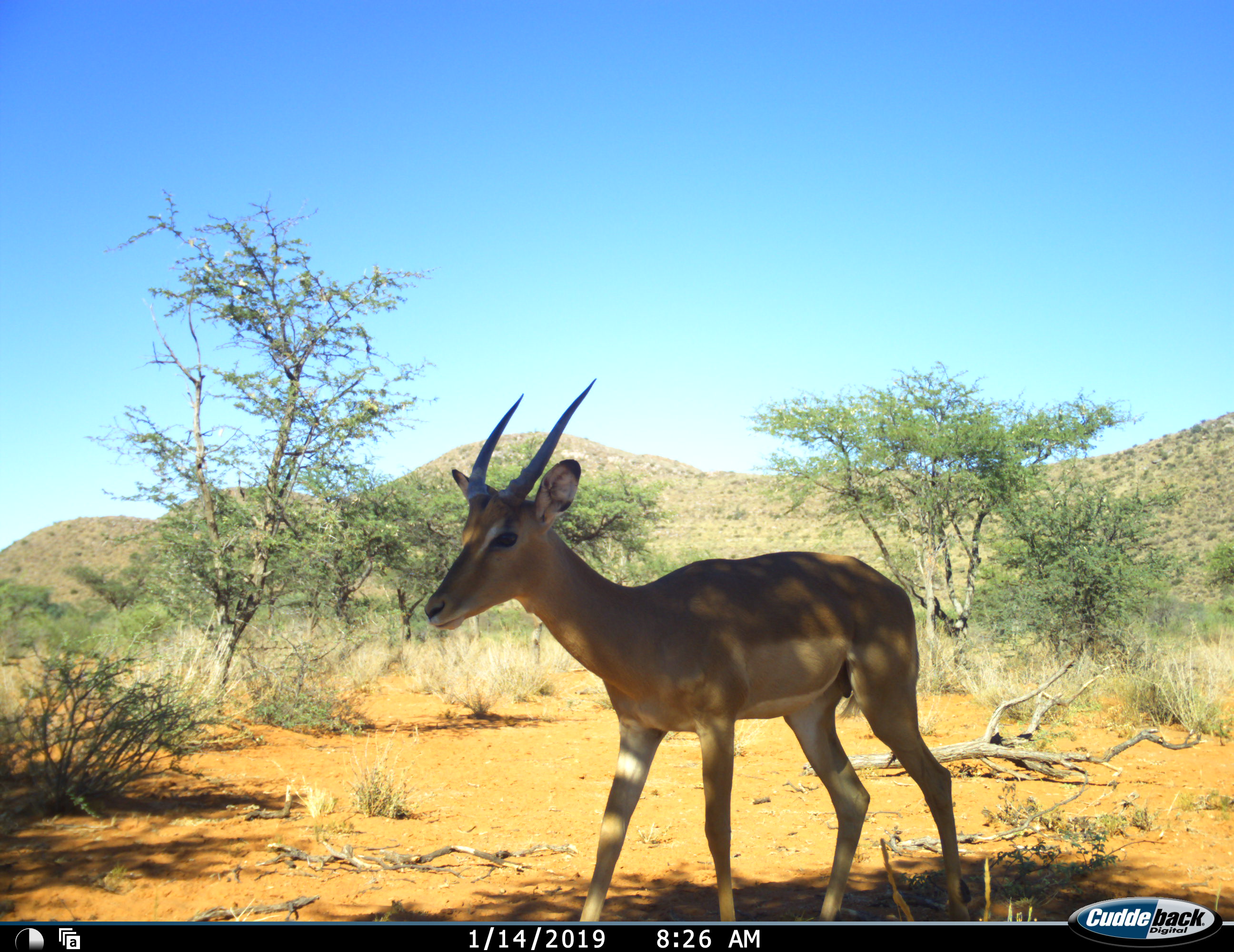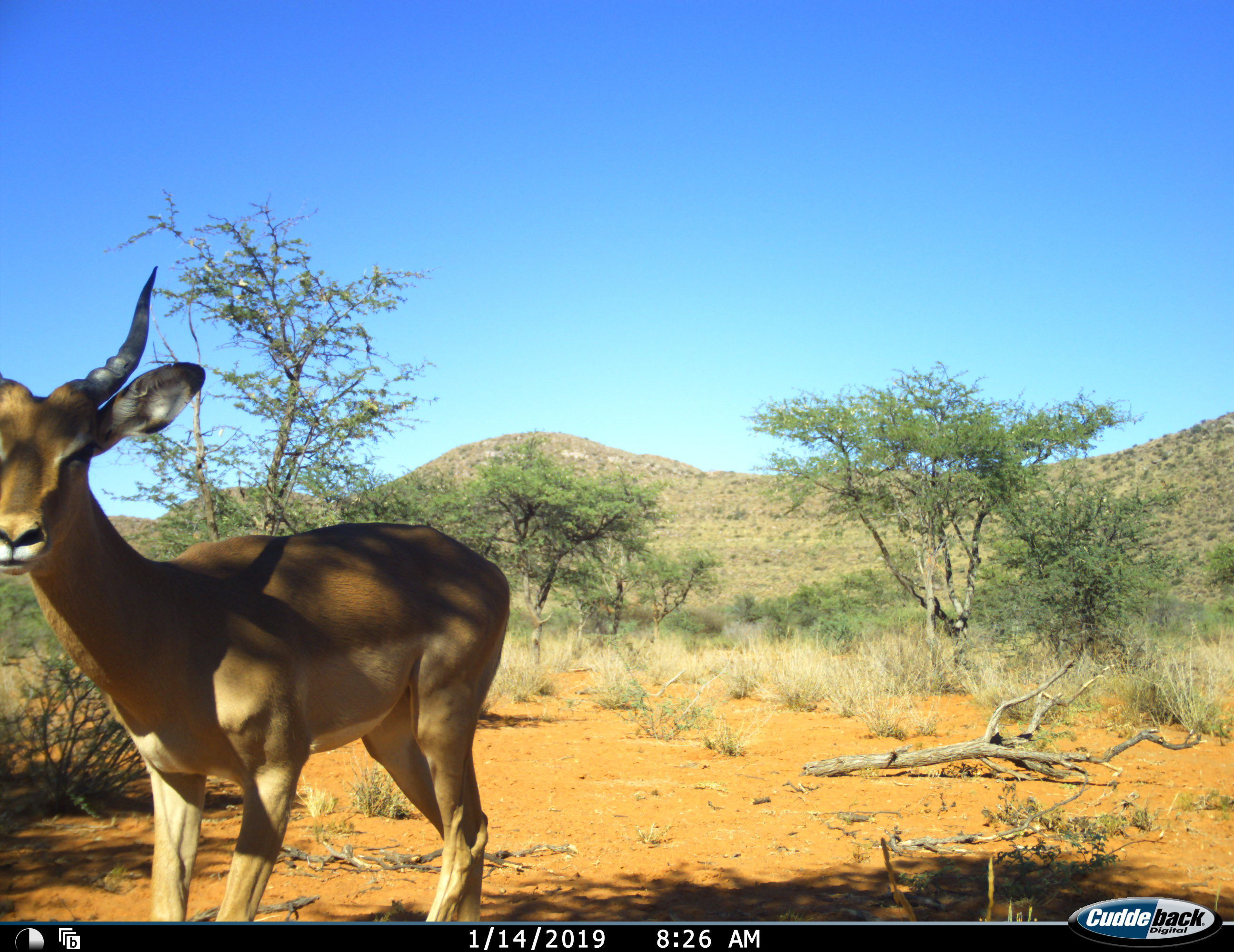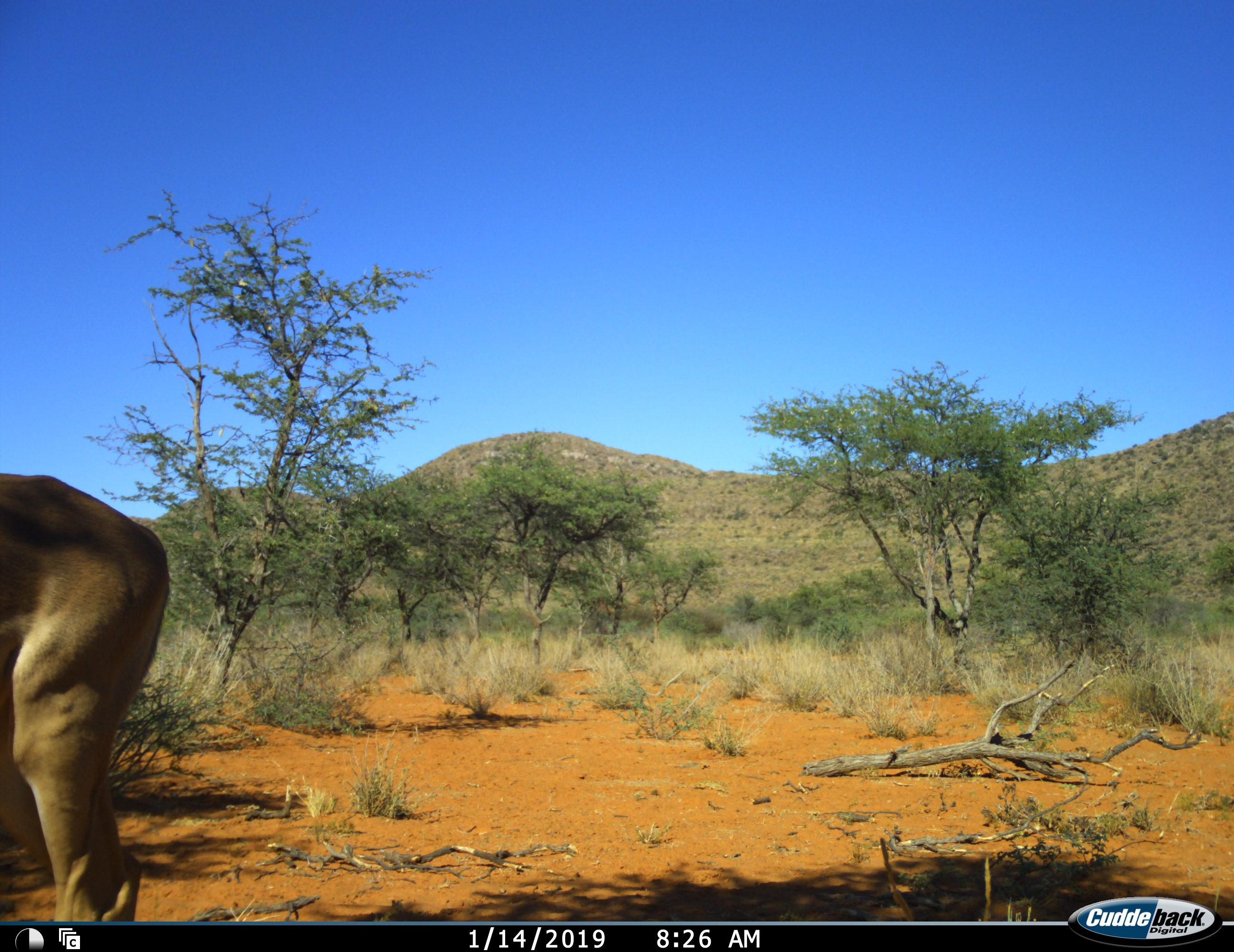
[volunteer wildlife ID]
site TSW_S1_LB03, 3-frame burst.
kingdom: Animalia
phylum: Chordata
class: Mammalia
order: Artiodactyla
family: Bovidae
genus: Aepyceros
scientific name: Aepyceros melampus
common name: impala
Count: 1.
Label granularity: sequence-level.